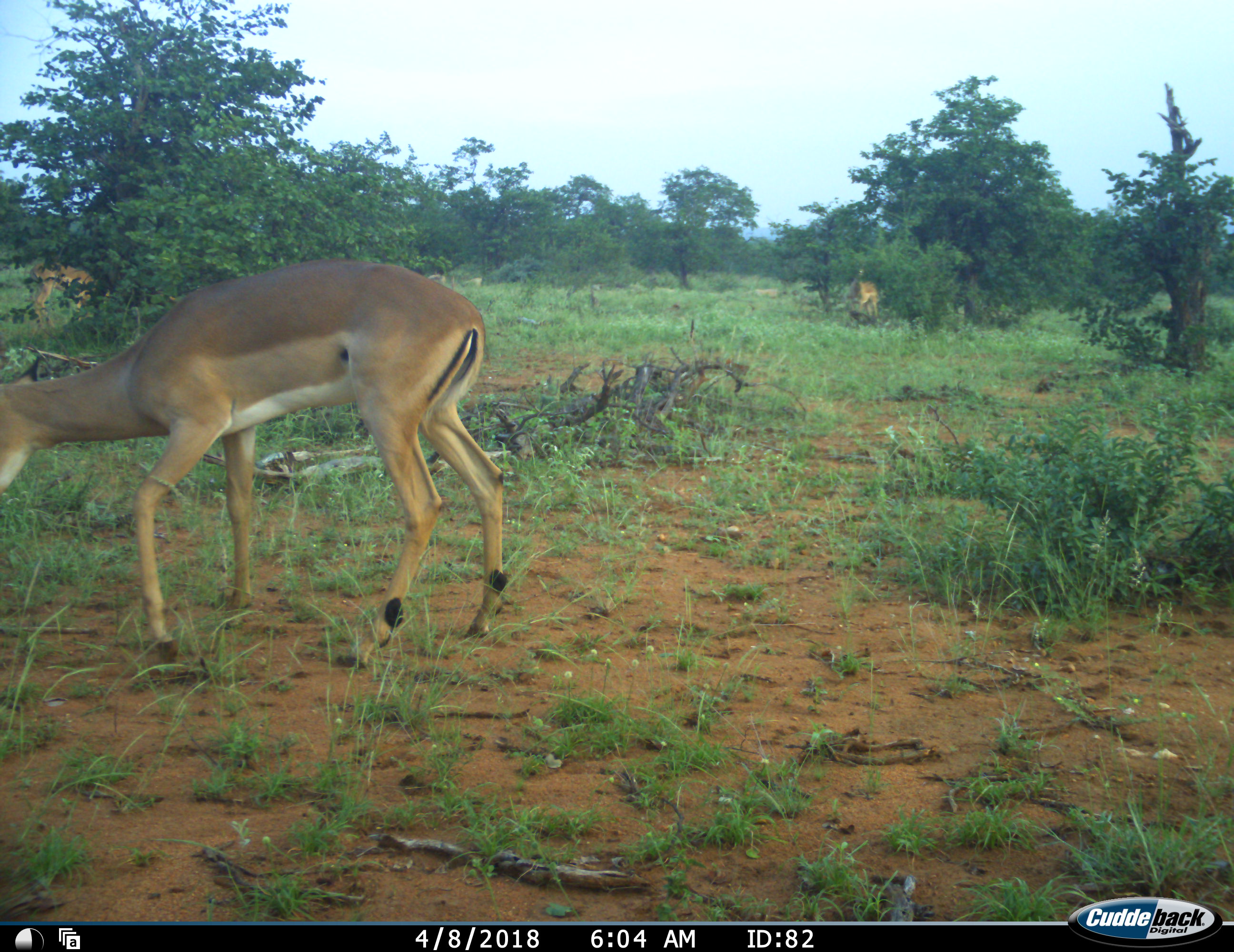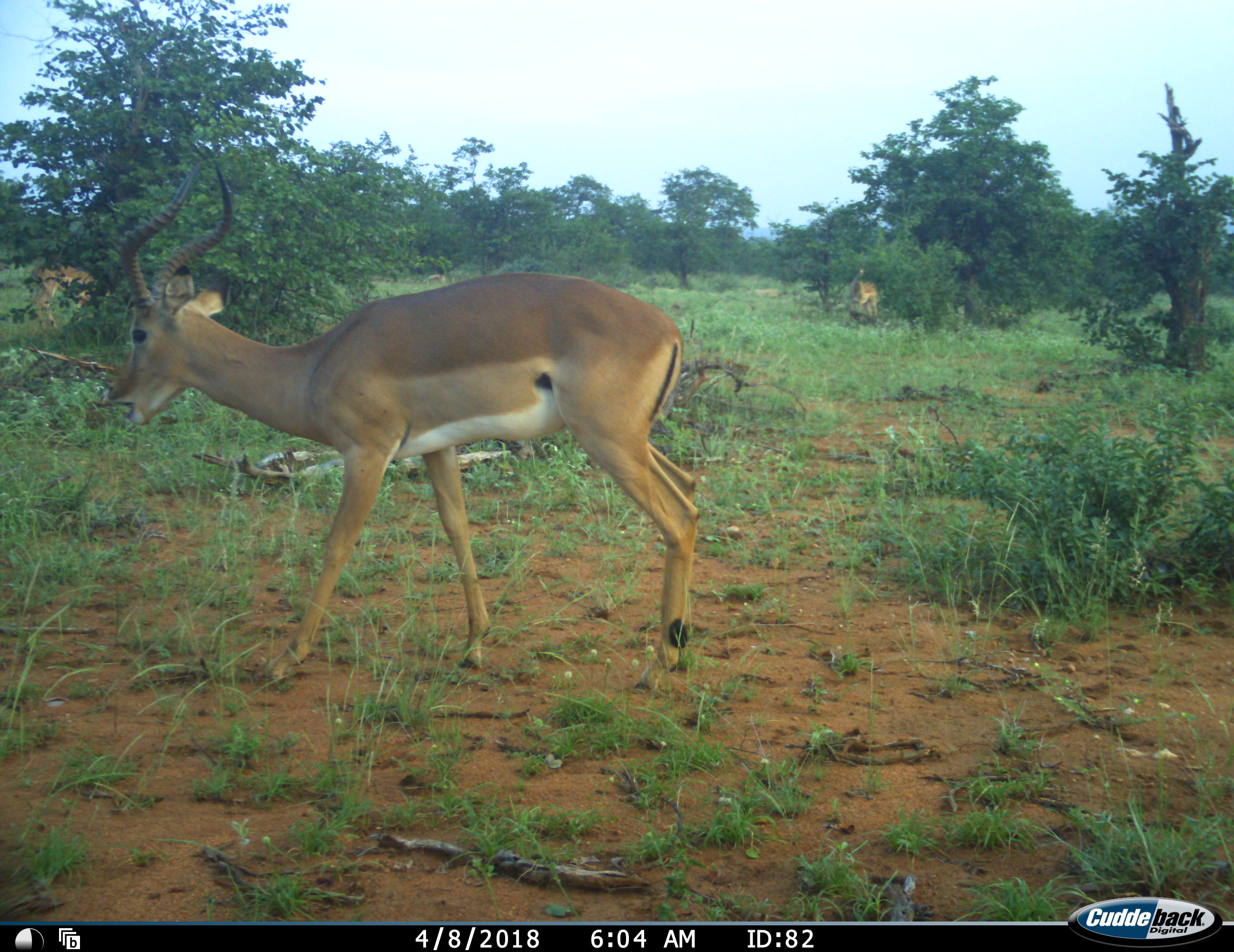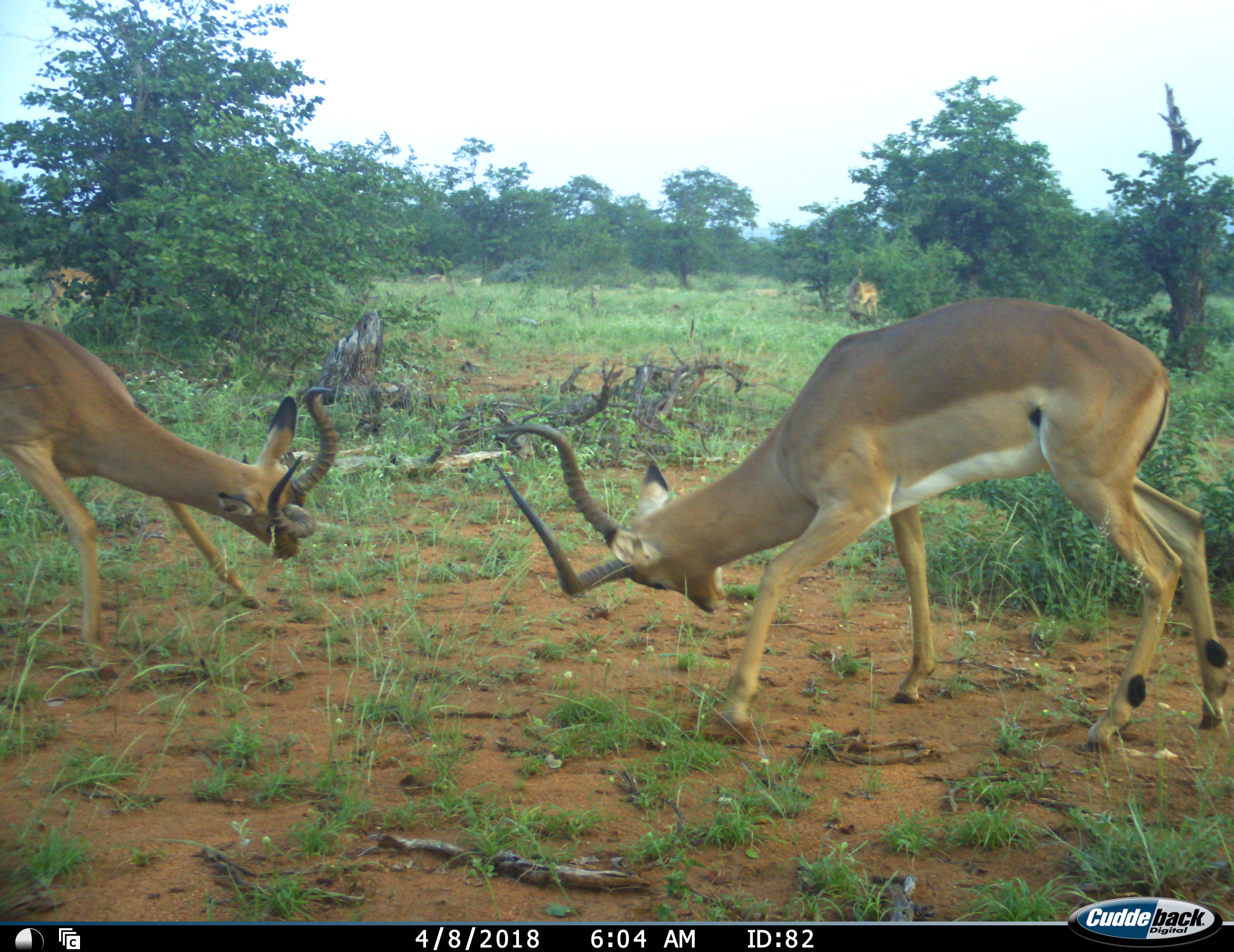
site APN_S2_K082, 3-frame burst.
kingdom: Animalia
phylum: Chordata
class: Mammalia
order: Artiodactyla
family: Bovidae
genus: Aepyceros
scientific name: Aepyceros melampus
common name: impala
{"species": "impala (Aepyceros melampus)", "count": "4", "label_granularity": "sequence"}